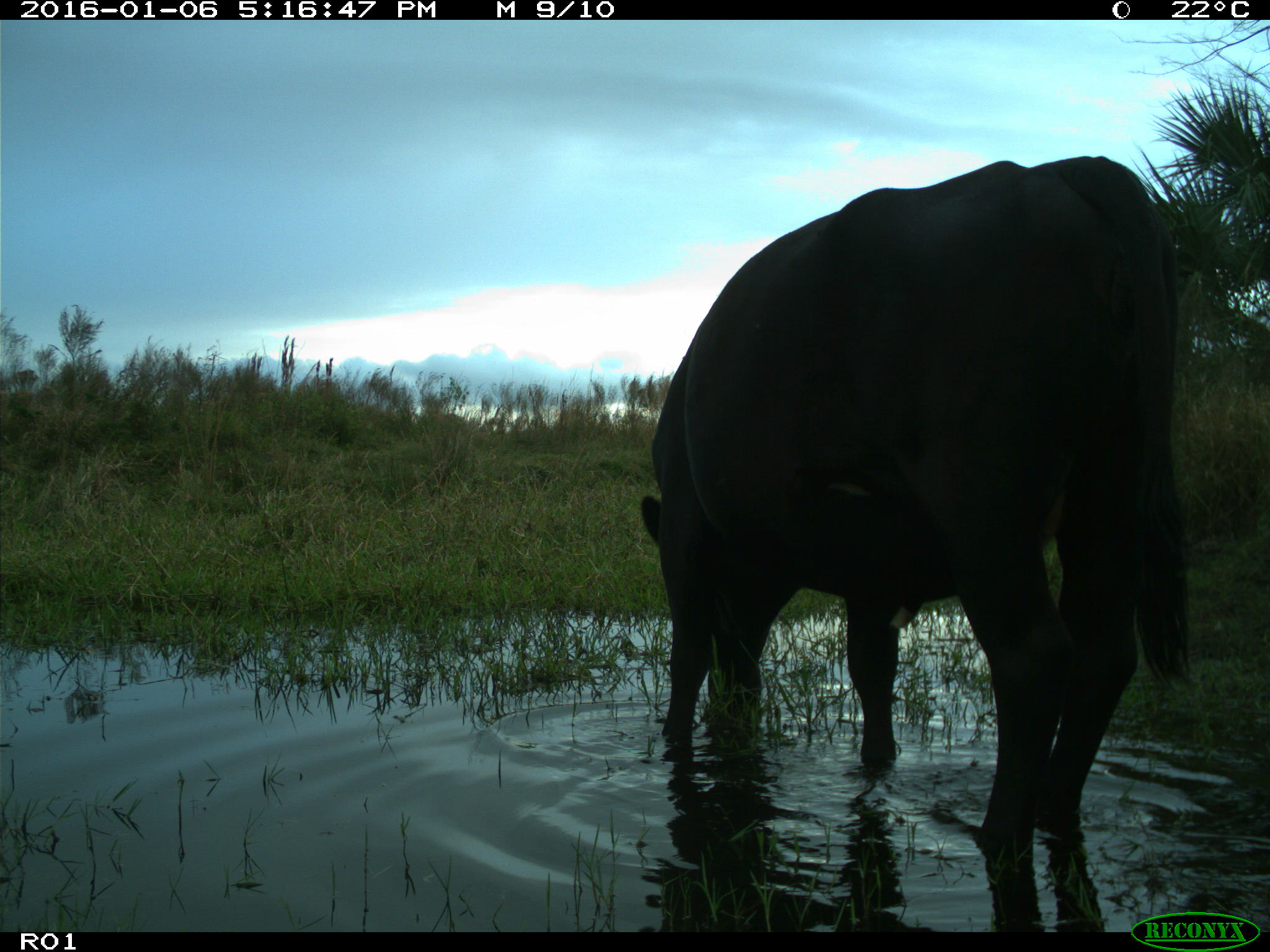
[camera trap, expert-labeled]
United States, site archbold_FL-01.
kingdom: Animalia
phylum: Chordata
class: Mammalia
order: Artiodactyla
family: Bovidae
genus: Bos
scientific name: Bos taurus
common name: domestic cow